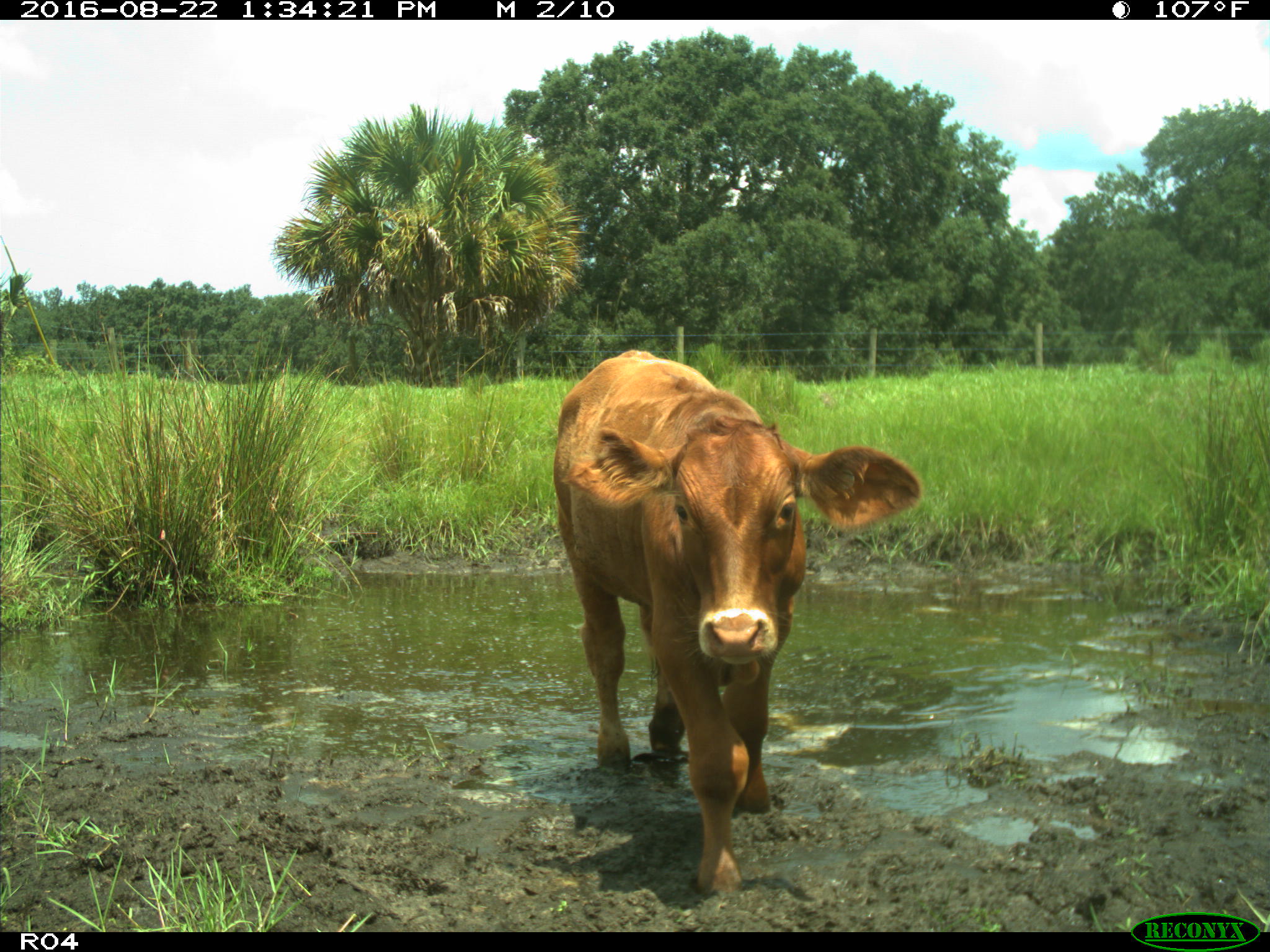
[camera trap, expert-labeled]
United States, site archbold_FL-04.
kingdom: Animalia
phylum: Chordata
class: Mammalia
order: Artiodactyla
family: Bovidae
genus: Bos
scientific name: Bos taurus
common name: domestic cow